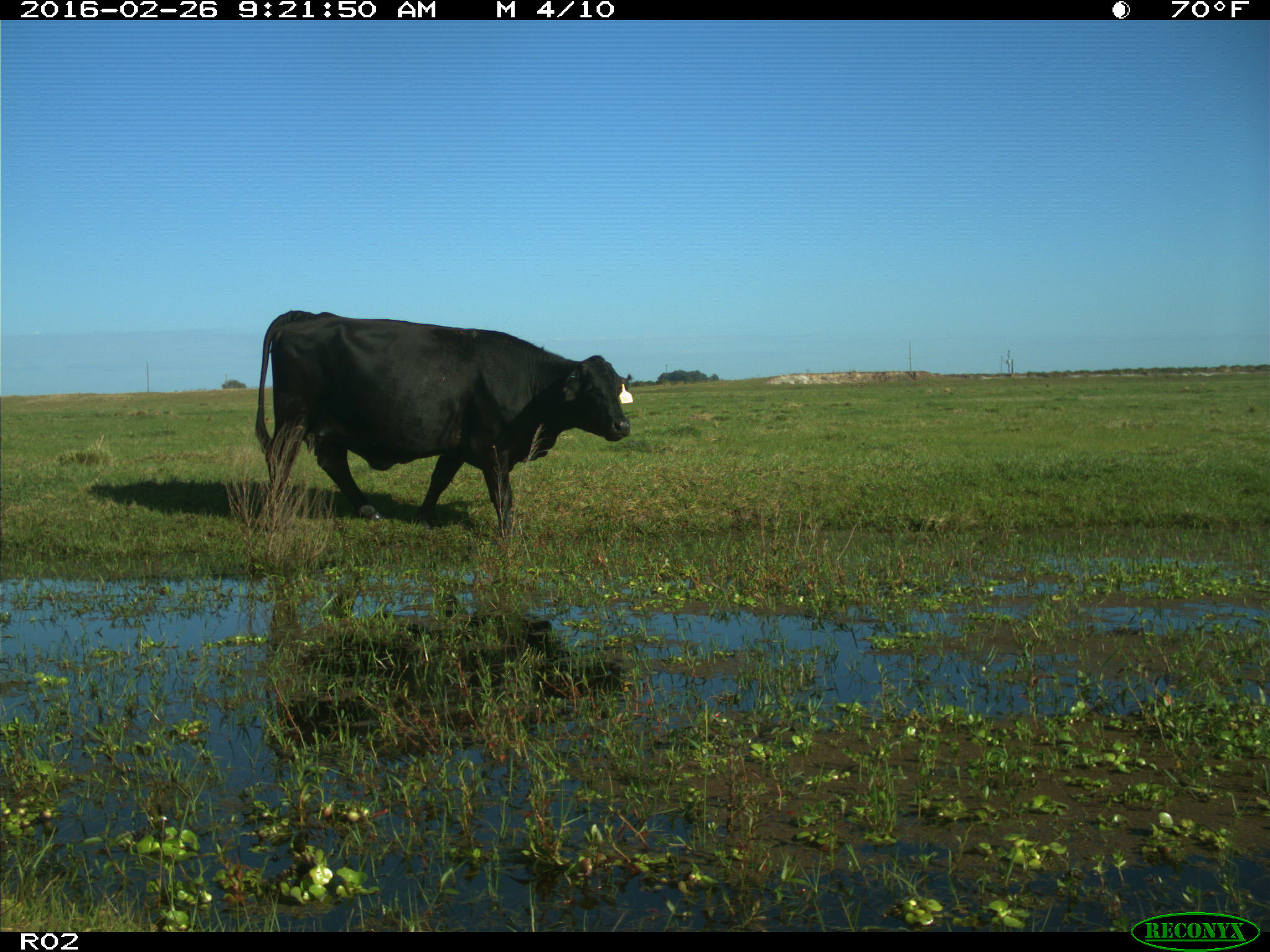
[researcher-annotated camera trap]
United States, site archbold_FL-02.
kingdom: Animalia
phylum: Chordata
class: Mammalia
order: Artiodactyla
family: Bovidae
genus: Bos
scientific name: Bos taurus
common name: domestic cow